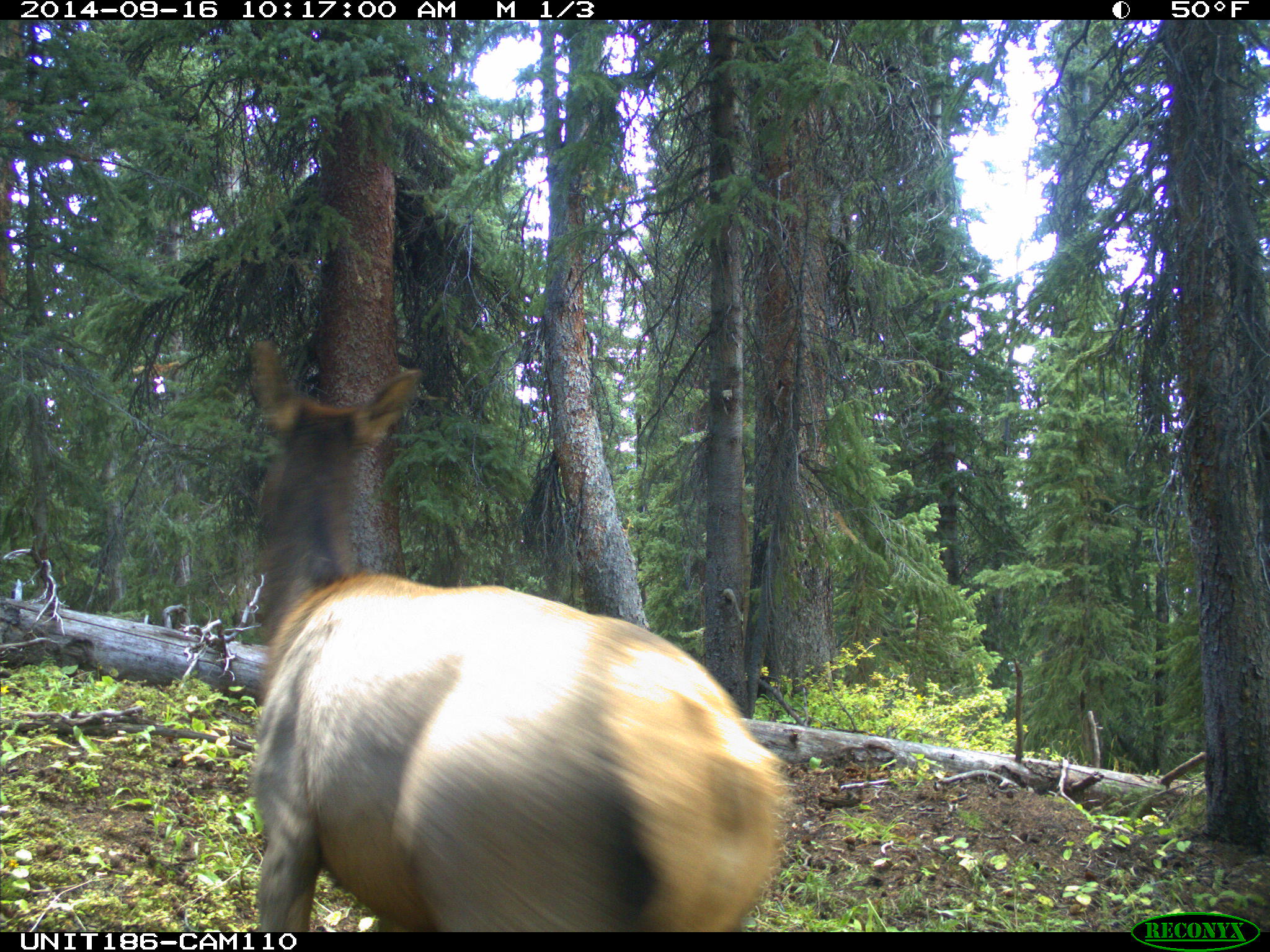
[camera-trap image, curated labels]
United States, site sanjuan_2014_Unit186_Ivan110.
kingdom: Animalia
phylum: Chordata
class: Mammalia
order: Artiodactyla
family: Cervidae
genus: Cervus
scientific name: Cervus elaphus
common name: red deer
Cervus elaphus (red deer).